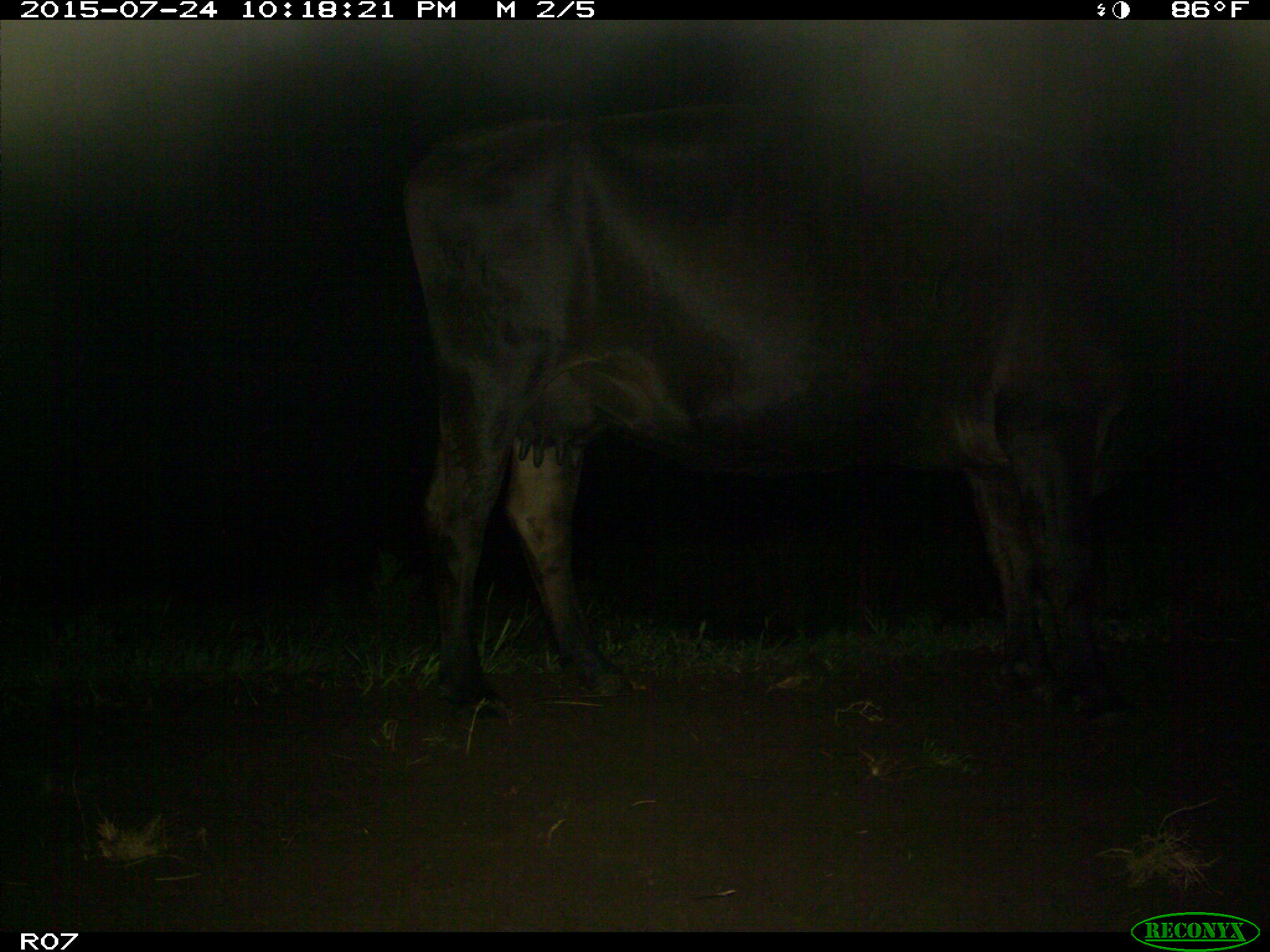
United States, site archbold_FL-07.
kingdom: Animalia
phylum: Chordata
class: Mammalia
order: Artiodactyla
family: Bovidae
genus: Bos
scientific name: Bos taurus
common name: domestic cow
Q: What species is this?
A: Bos taurus (domestic cow).